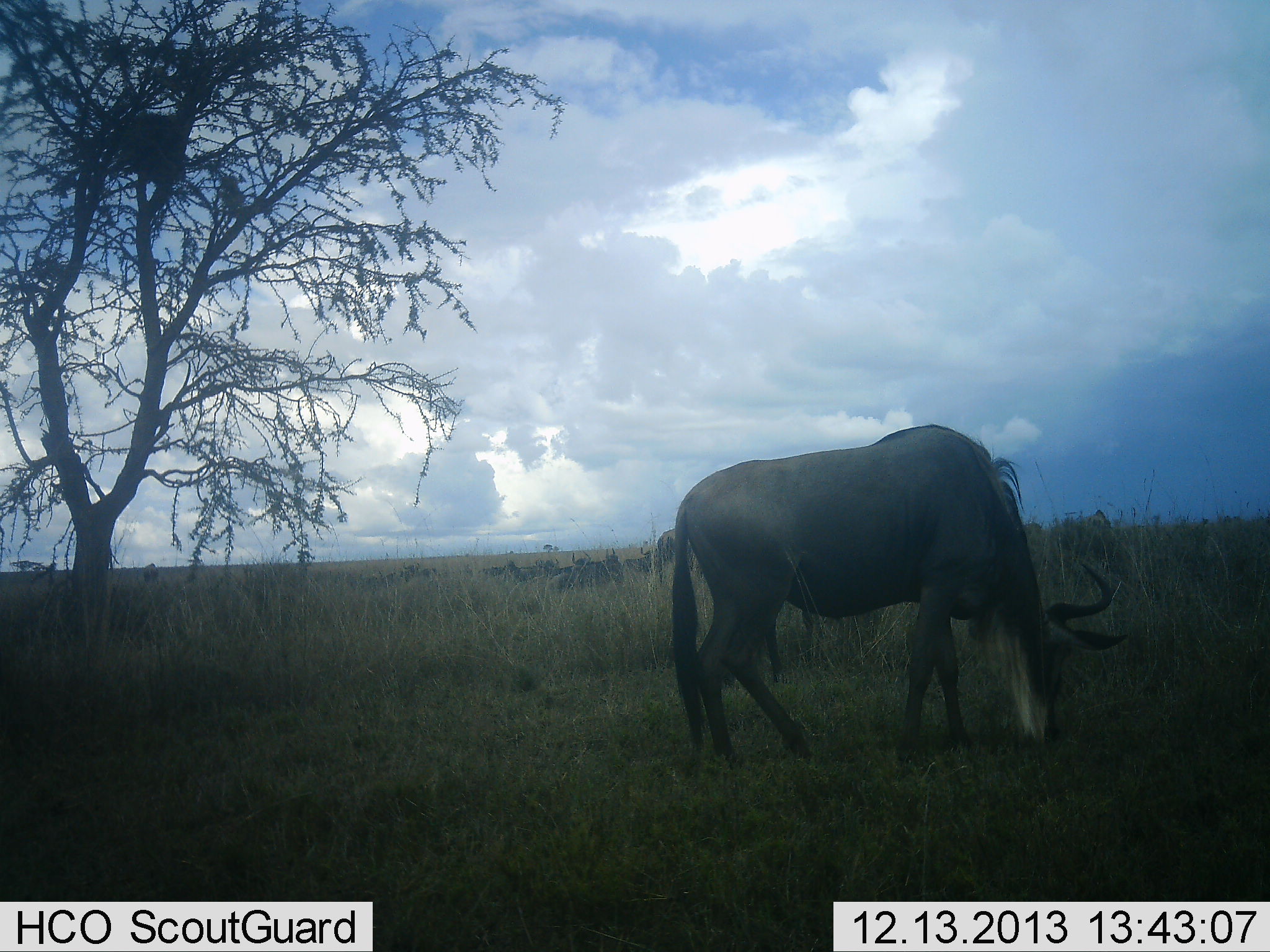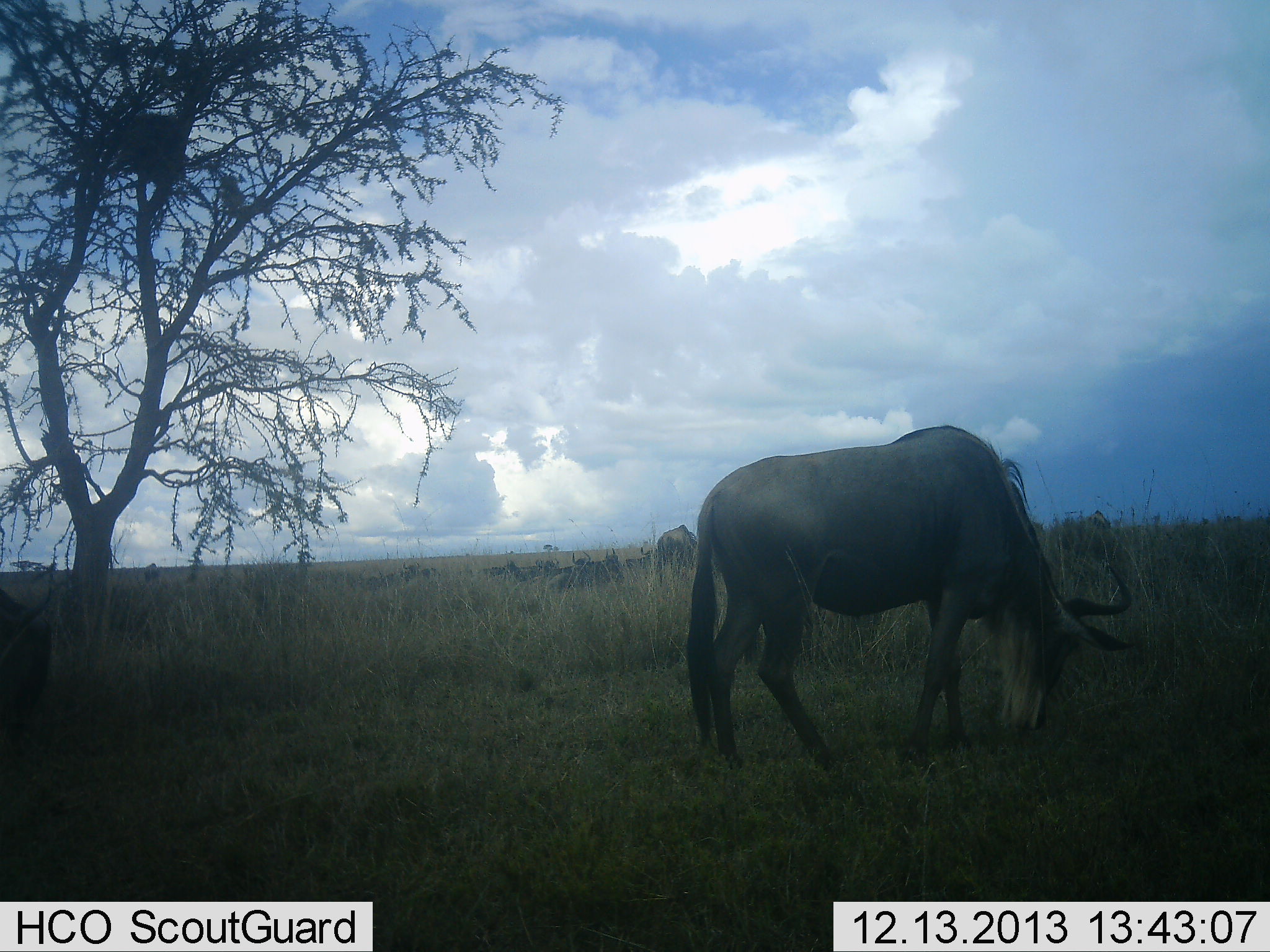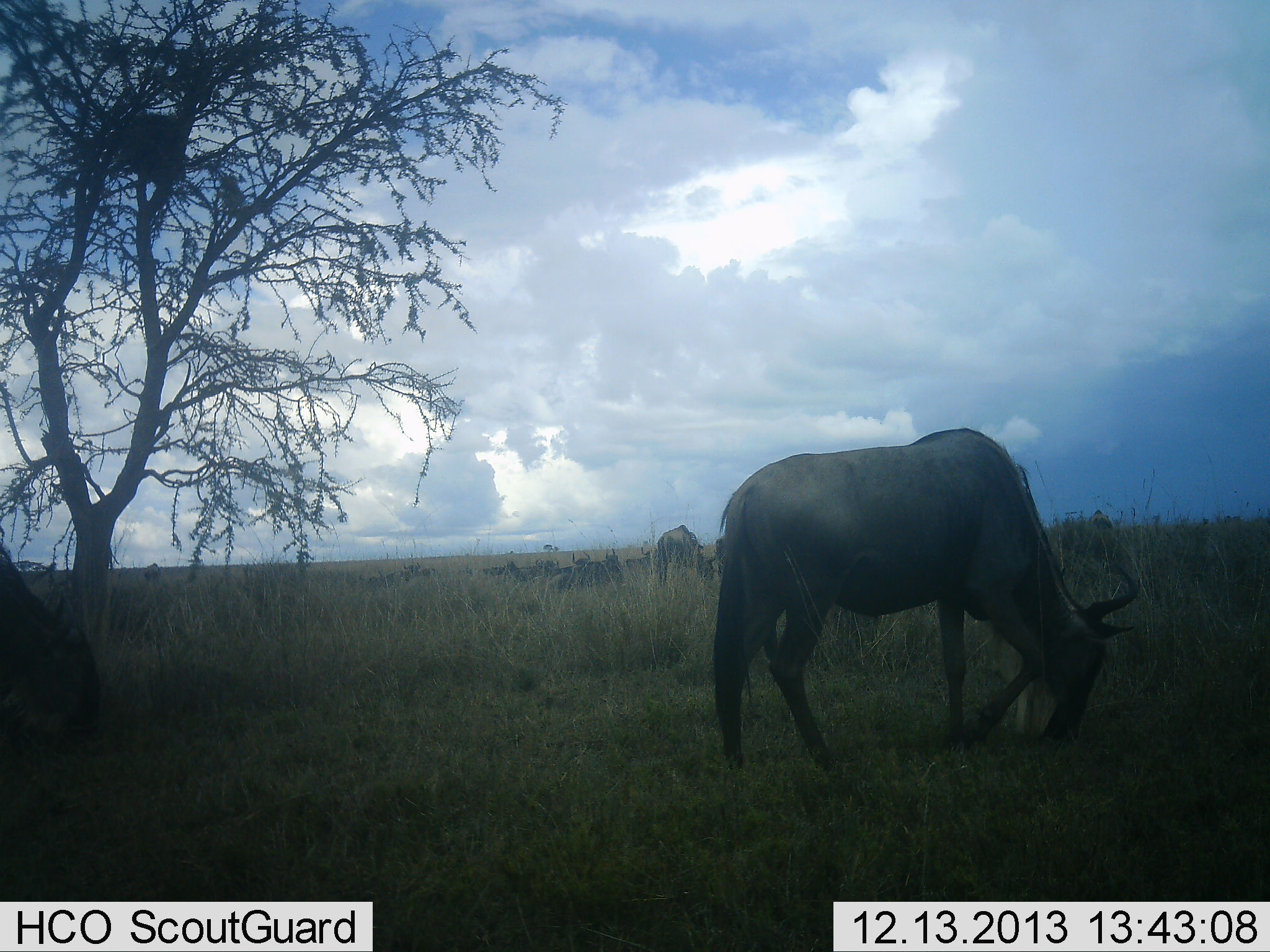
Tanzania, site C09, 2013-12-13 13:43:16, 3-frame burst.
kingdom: Animalia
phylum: Chordata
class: Mammalia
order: Artiodactyla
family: Bovidae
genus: Connochaetes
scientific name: Connochaetes taurinus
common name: blue wildebeest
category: wildebeest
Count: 11-50.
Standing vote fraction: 40%.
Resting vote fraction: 40%.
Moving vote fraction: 20%.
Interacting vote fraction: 10%.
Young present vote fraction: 0%.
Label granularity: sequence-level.